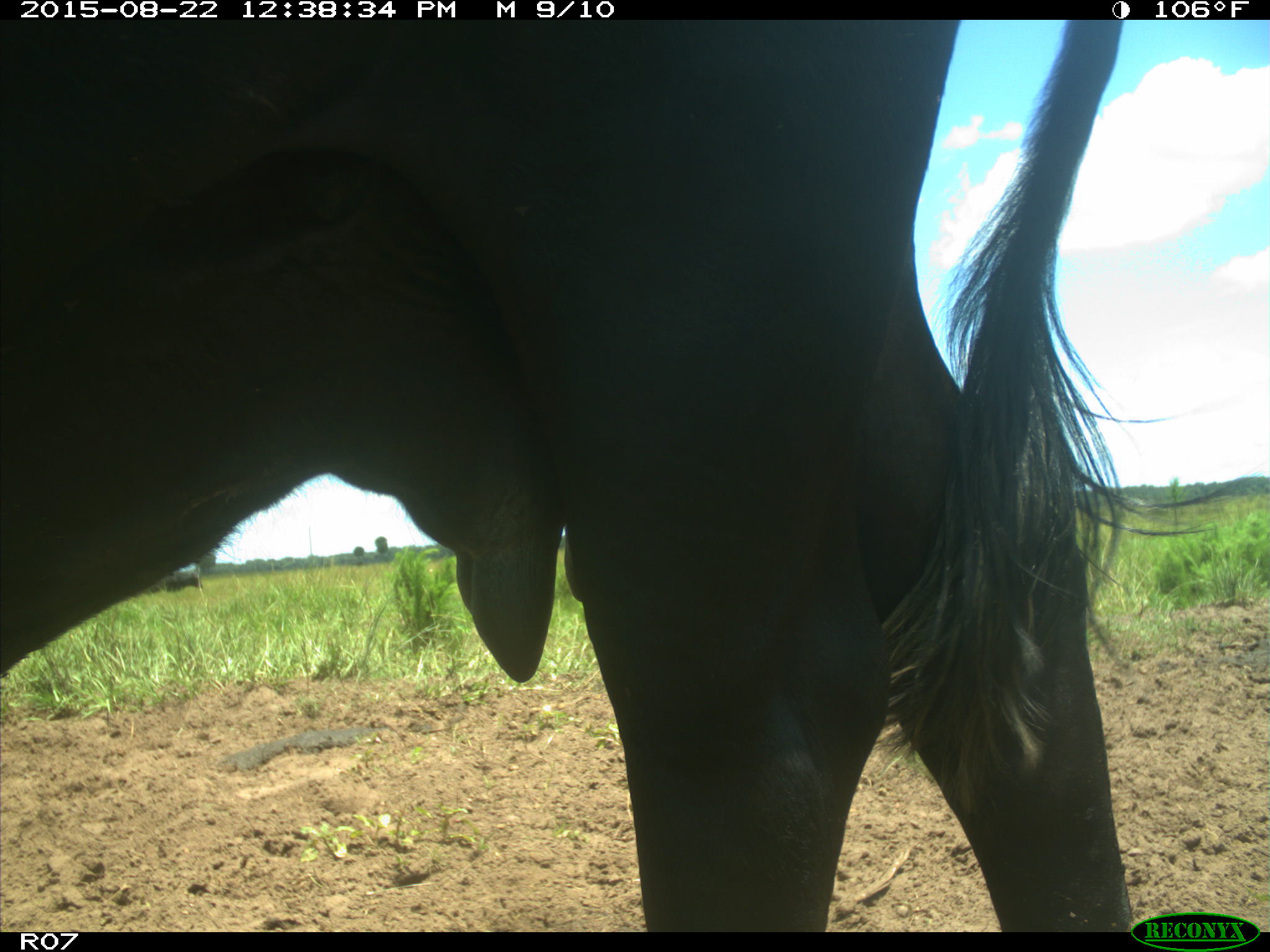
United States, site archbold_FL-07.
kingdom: Animalia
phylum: Chordata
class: Mammalia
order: Artiodactyla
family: Bovidae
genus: Bos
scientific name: Bos taurus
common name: domestic cow